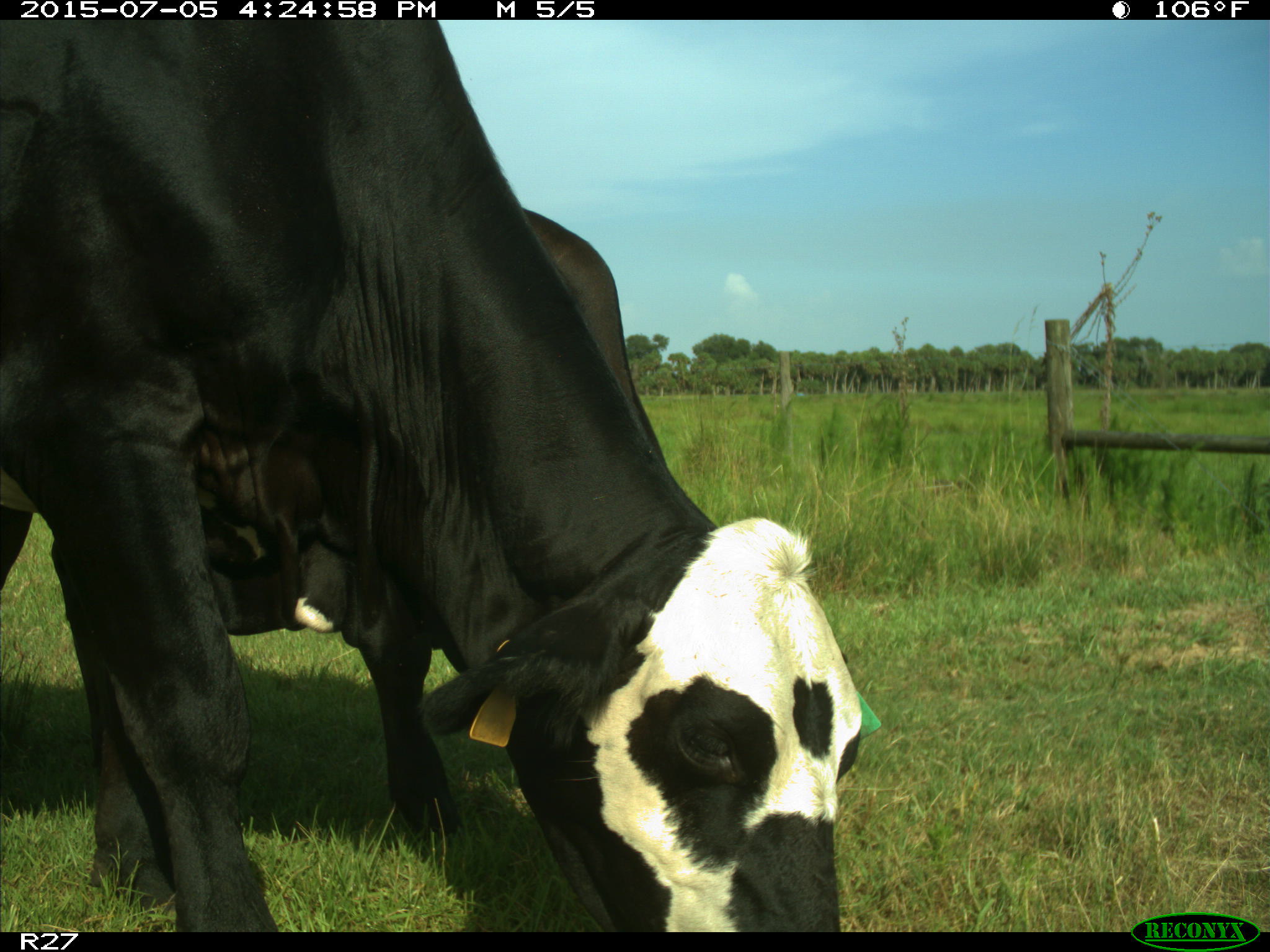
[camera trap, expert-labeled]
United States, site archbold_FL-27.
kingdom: Animalia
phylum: Chordata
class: Mammalia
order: Artiodactyla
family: Bovidae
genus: Bos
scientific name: Bos taurus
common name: domestic cow